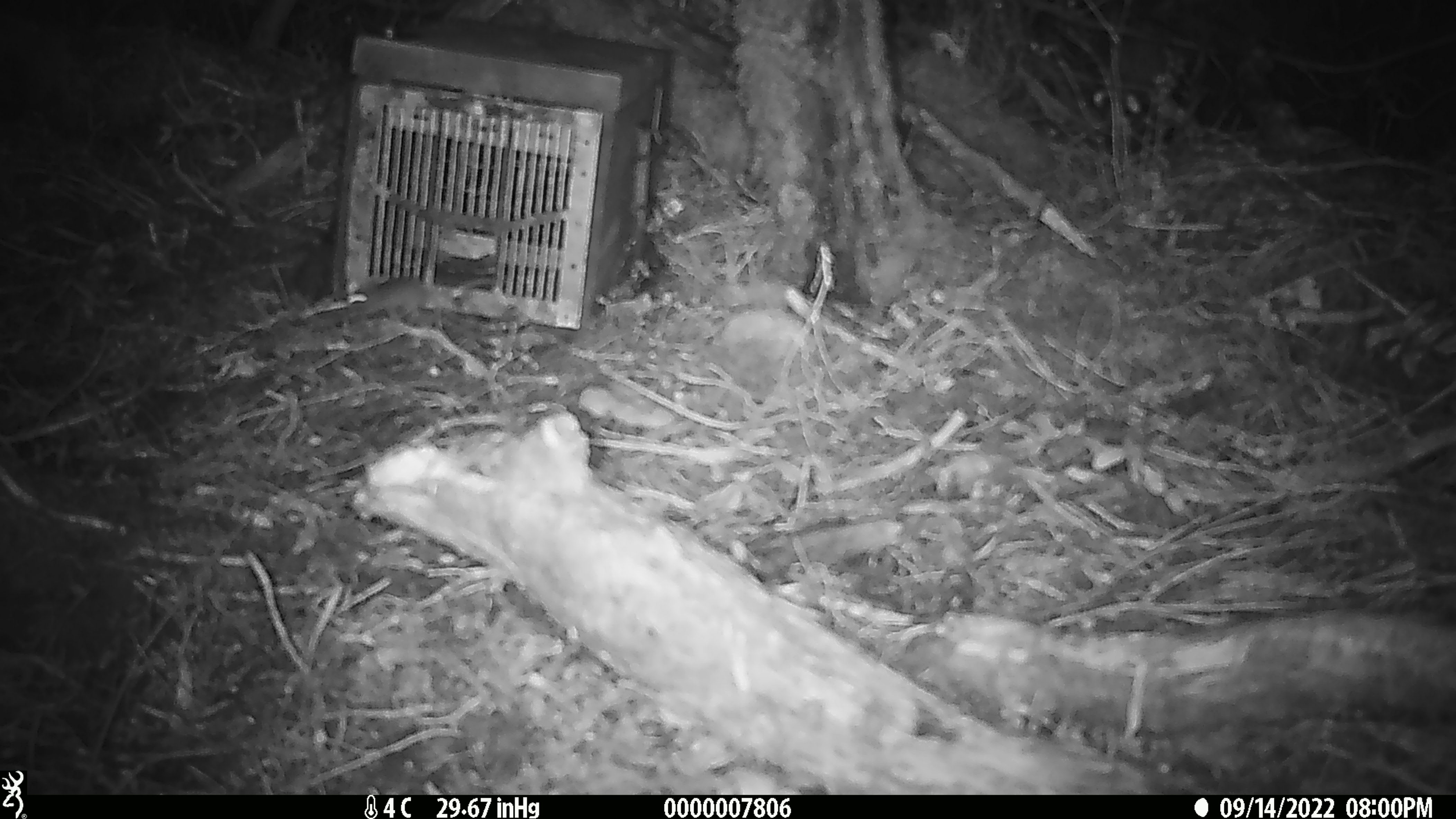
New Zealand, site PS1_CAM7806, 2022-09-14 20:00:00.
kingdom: Animalia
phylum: Chordata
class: Mammalia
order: Rodentia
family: Muridae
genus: Mus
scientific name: Mus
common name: mouse